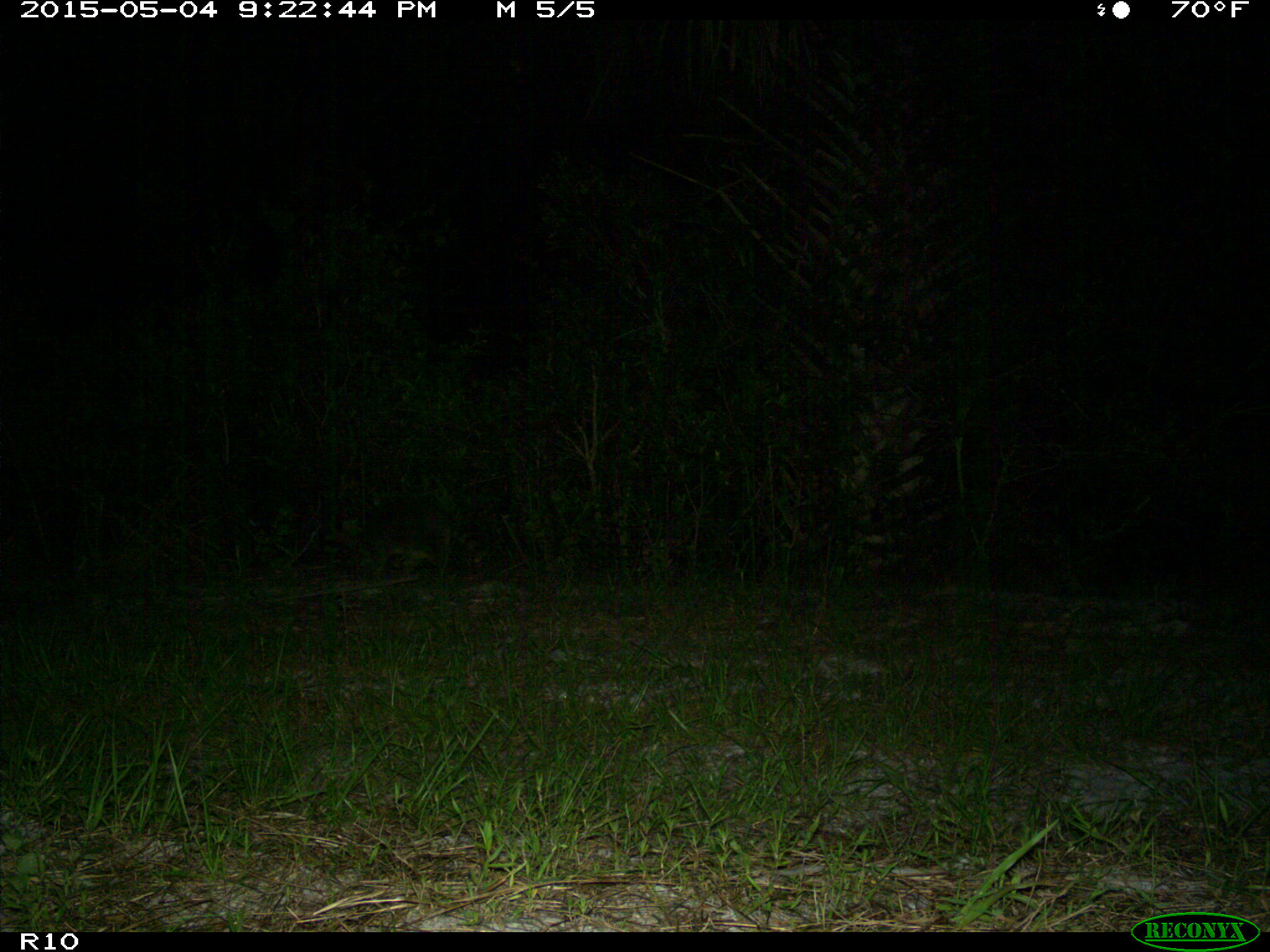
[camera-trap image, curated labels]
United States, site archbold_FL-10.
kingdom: Animalia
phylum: Chordata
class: Mammalia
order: Carnivora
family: Procyonidae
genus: Procyon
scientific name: Procyon lotor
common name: common raccoon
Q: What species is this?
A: Procyon lotor (common raccoon).